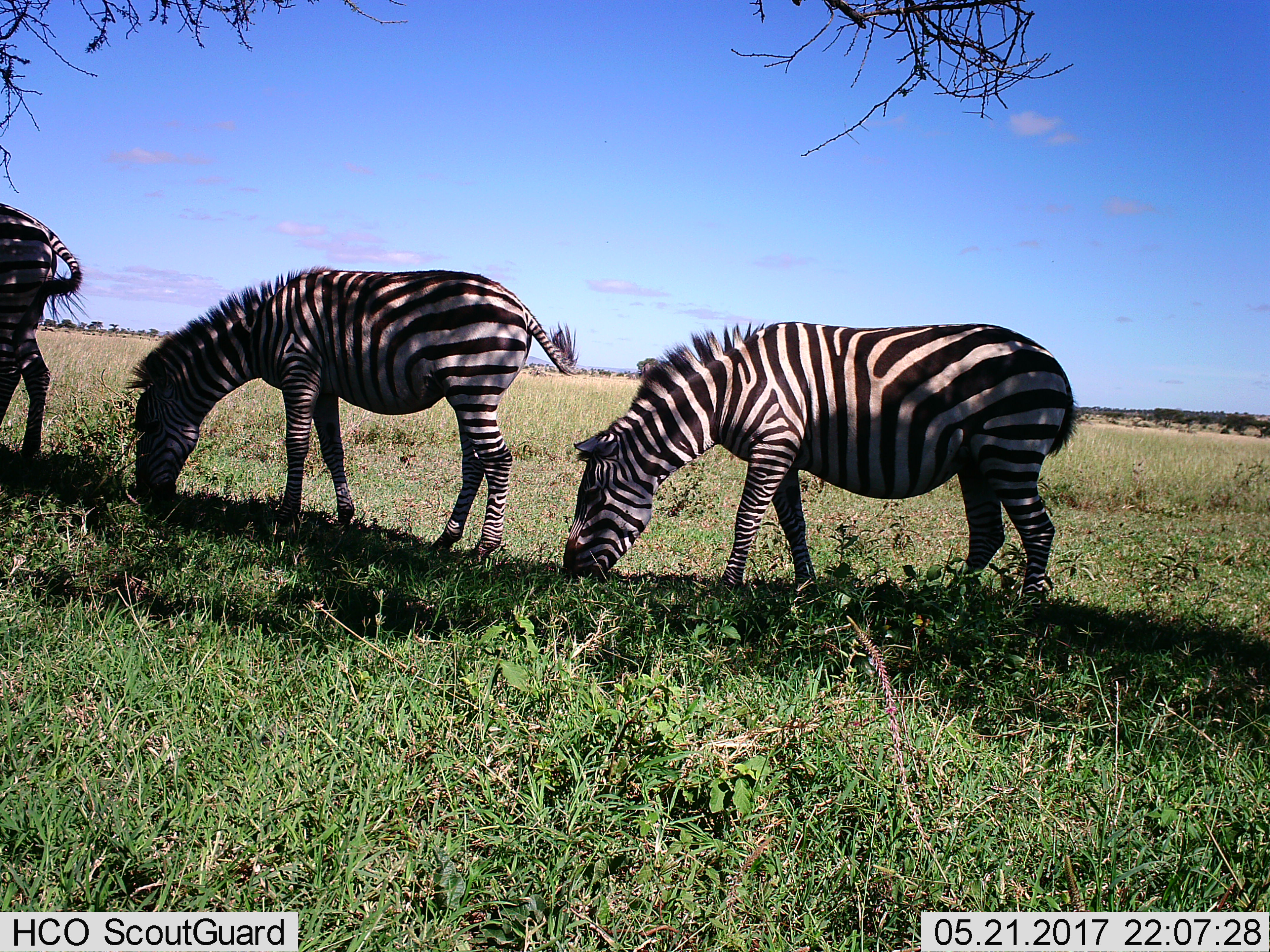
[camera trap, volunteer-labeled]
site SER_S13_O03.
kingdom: Animalia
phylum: Chordata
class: Mammalia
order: Perissodactyla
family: Equidae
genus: Equus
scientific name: Equus quagga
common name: plains zebra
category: zebraplains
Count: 3.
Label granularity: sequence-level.